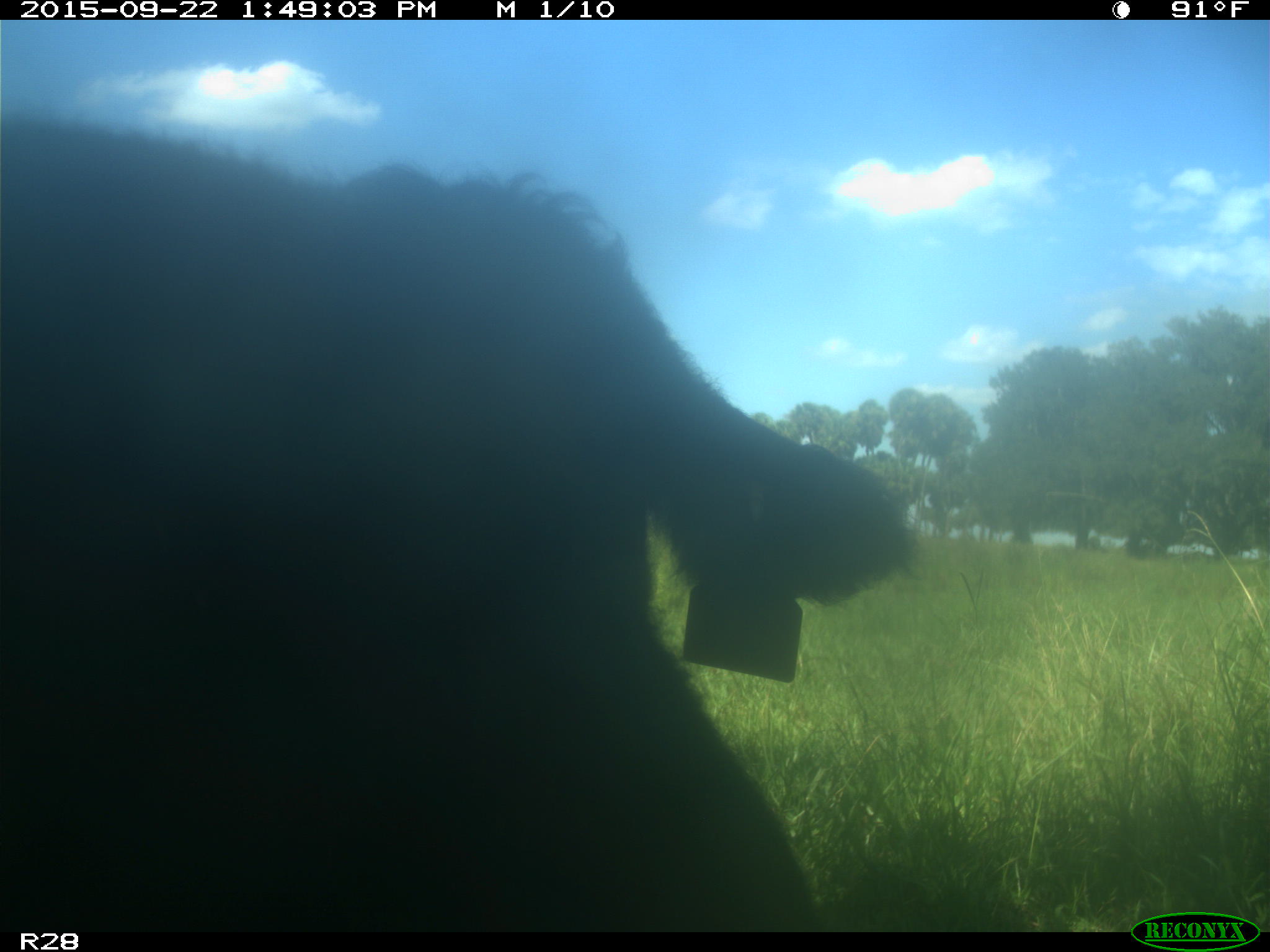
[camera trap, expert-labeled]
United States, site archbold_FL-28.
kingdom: Animalia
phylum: Chordata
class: Mammalia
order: Artiodactyla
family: Bovidae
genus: Bos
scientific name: Bos taurus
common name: domestic cow